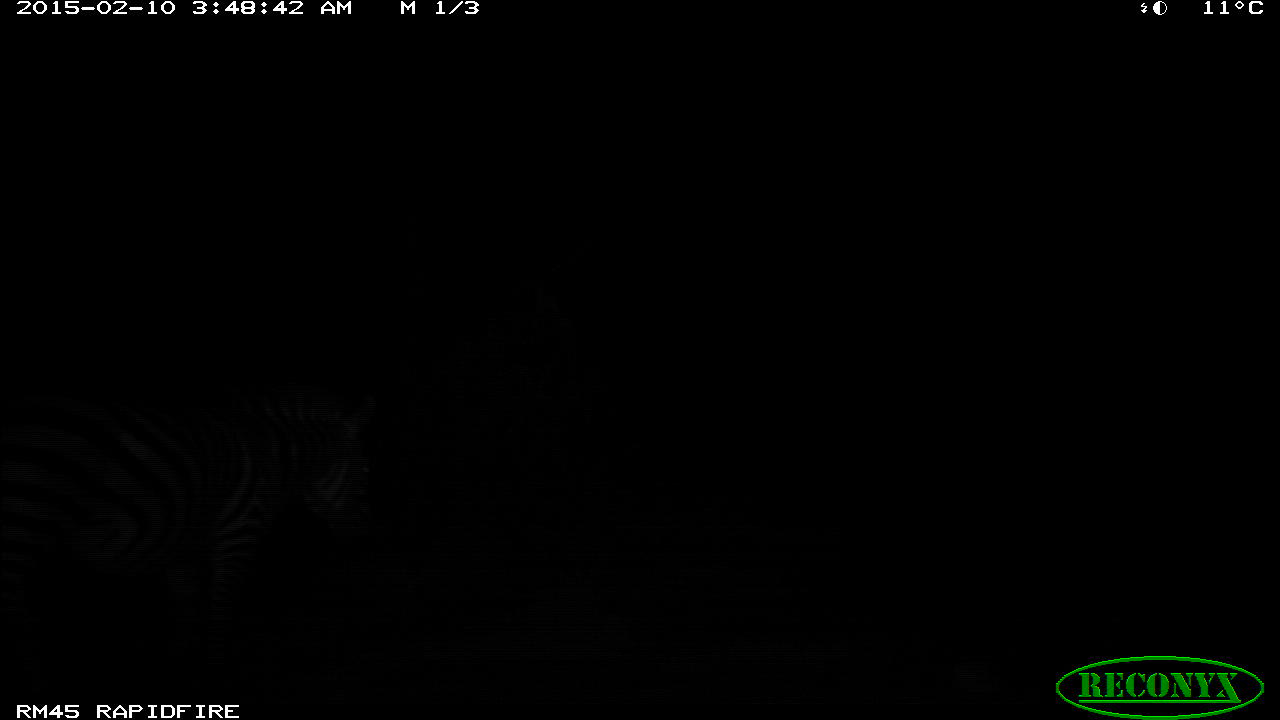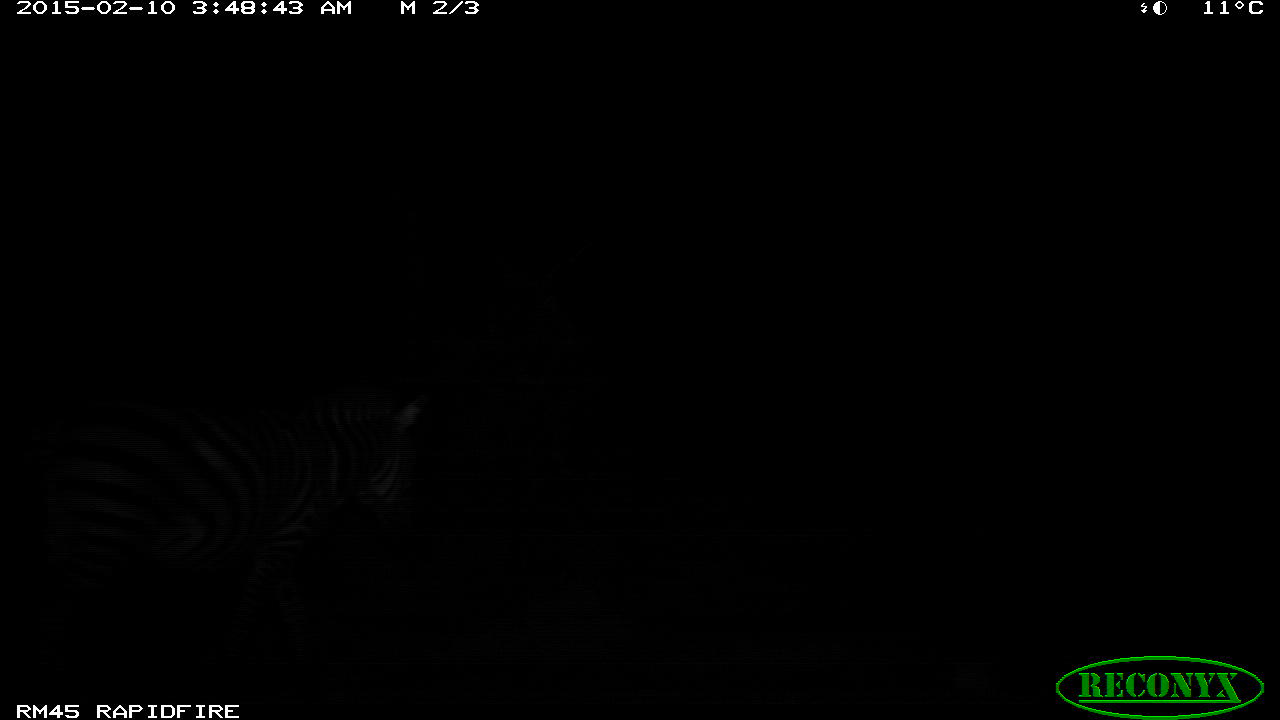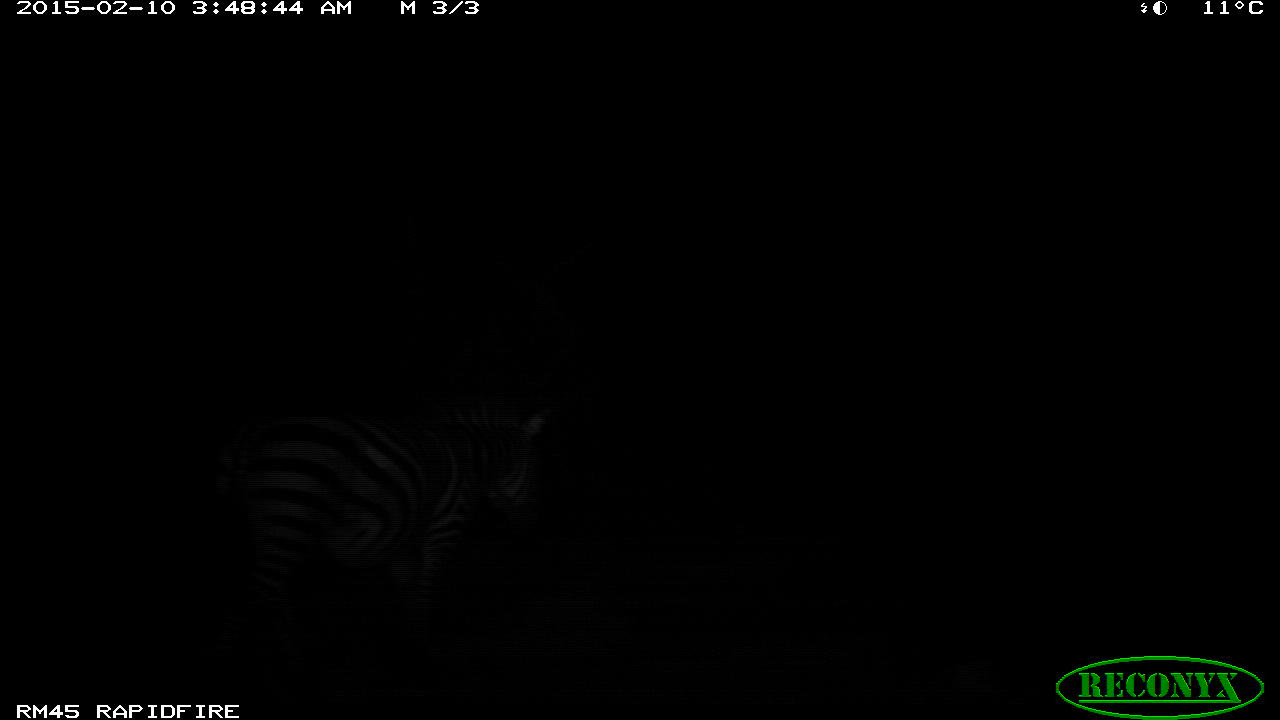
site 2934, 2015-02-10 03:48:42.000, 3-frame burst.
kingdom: Animalia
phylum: Chordata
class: Mammalia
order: Perissodactyla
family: Equidae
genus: Equus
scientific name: Equus quagga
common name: plains zebra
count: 1